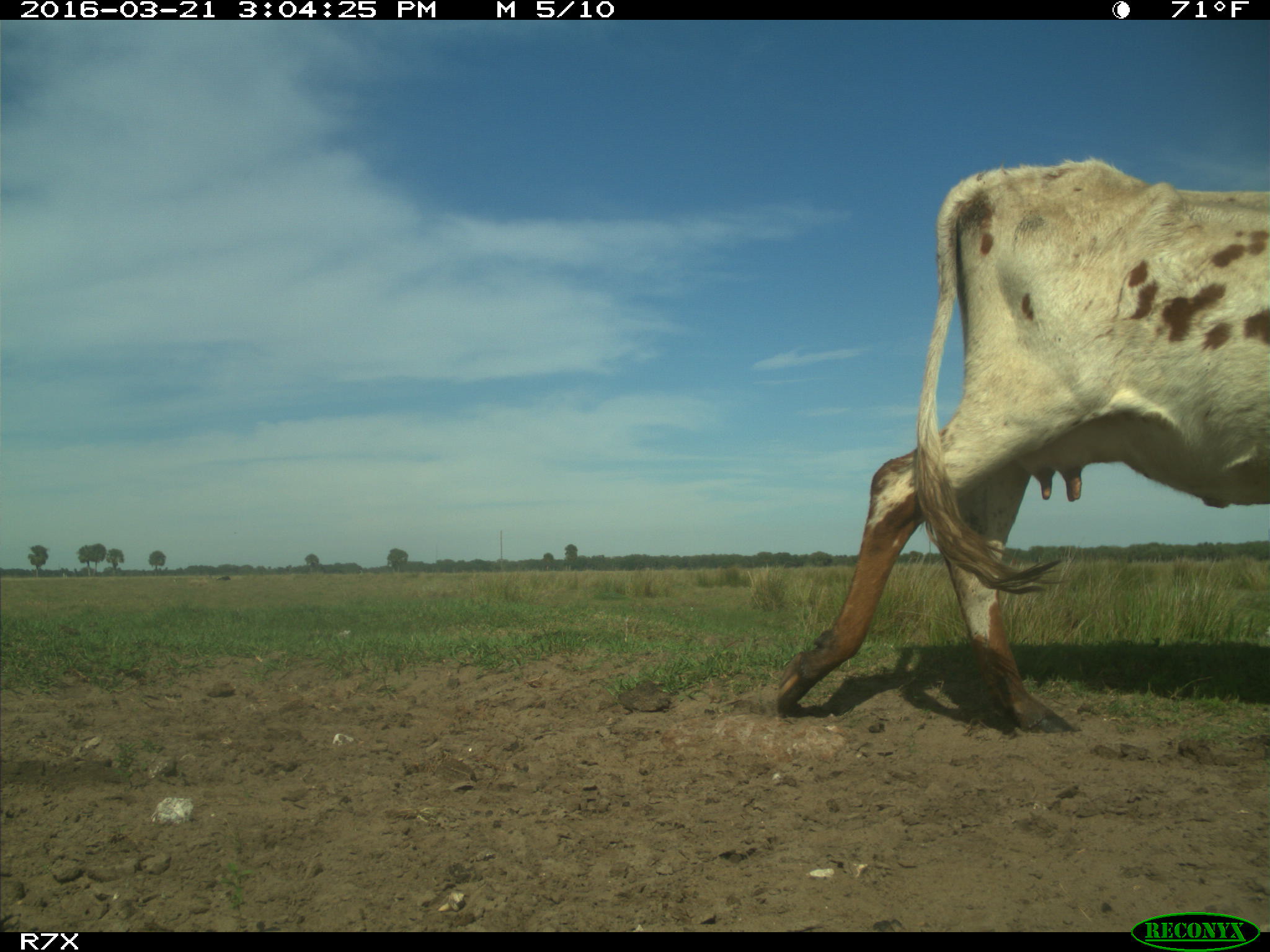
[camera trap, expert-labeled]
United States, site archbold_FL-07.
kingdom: Animalia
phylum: Chordata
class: Mammalia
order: Artiodactyla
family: Bovidae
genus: Bos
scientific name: Bos taurus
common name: domestic cow